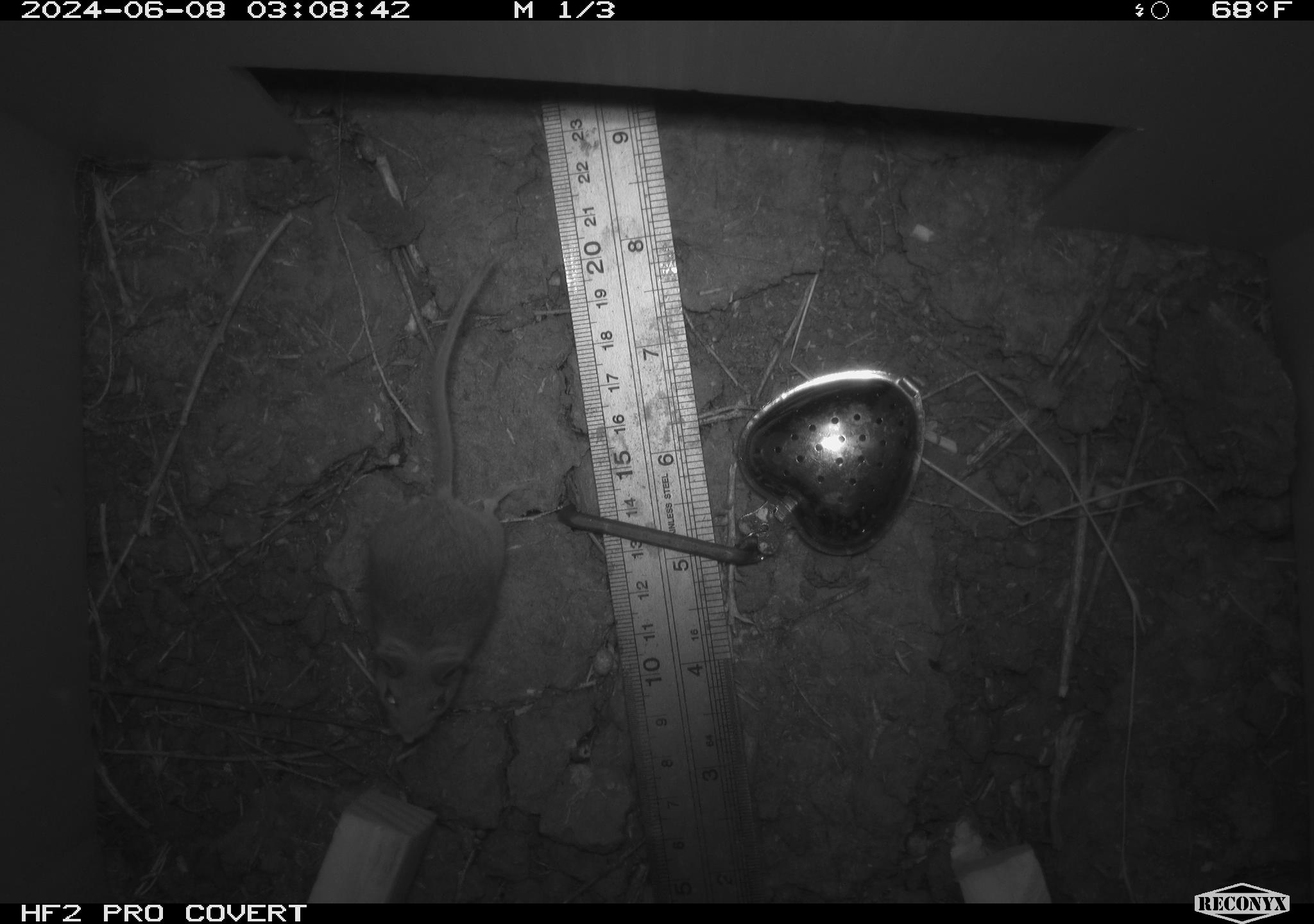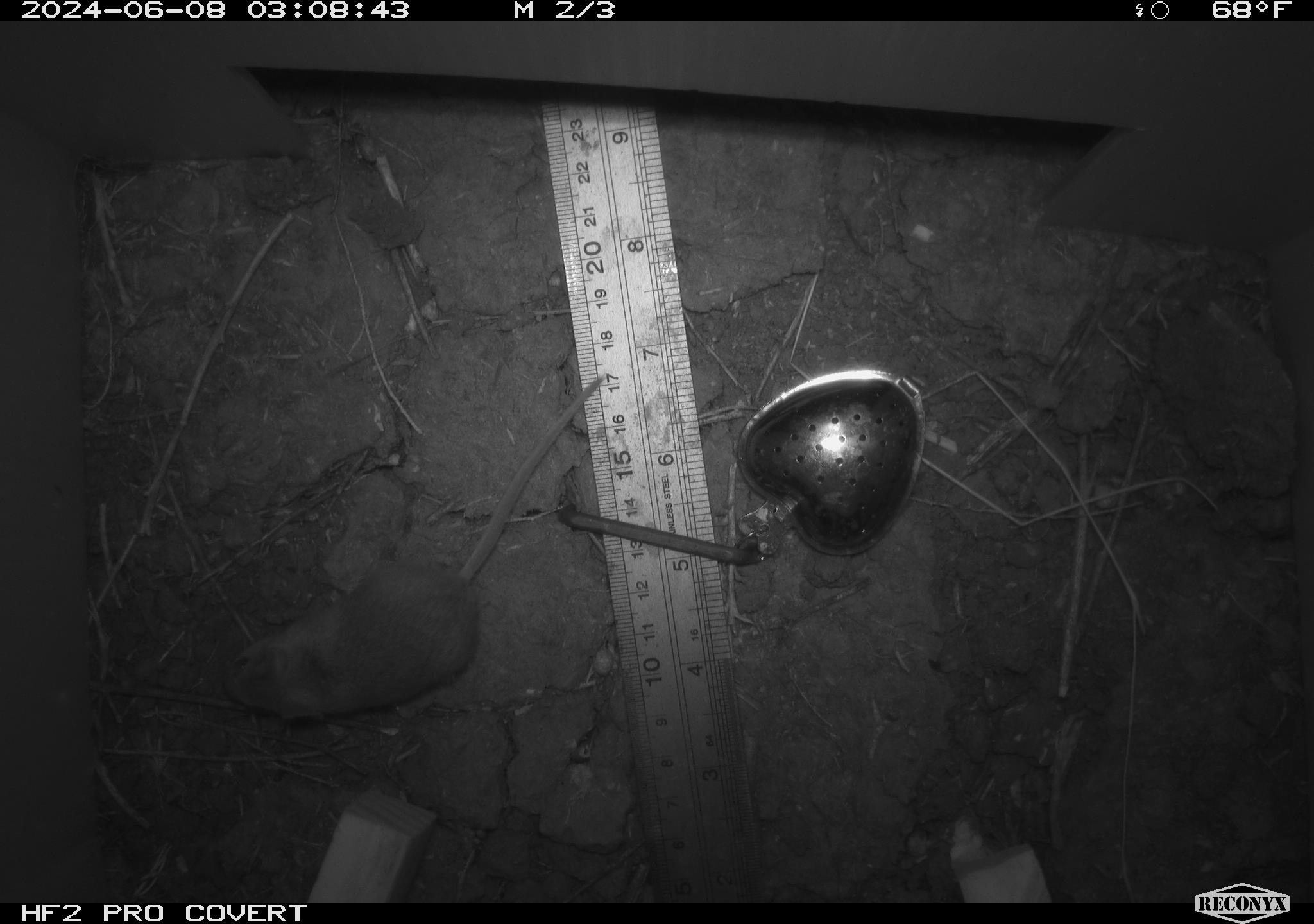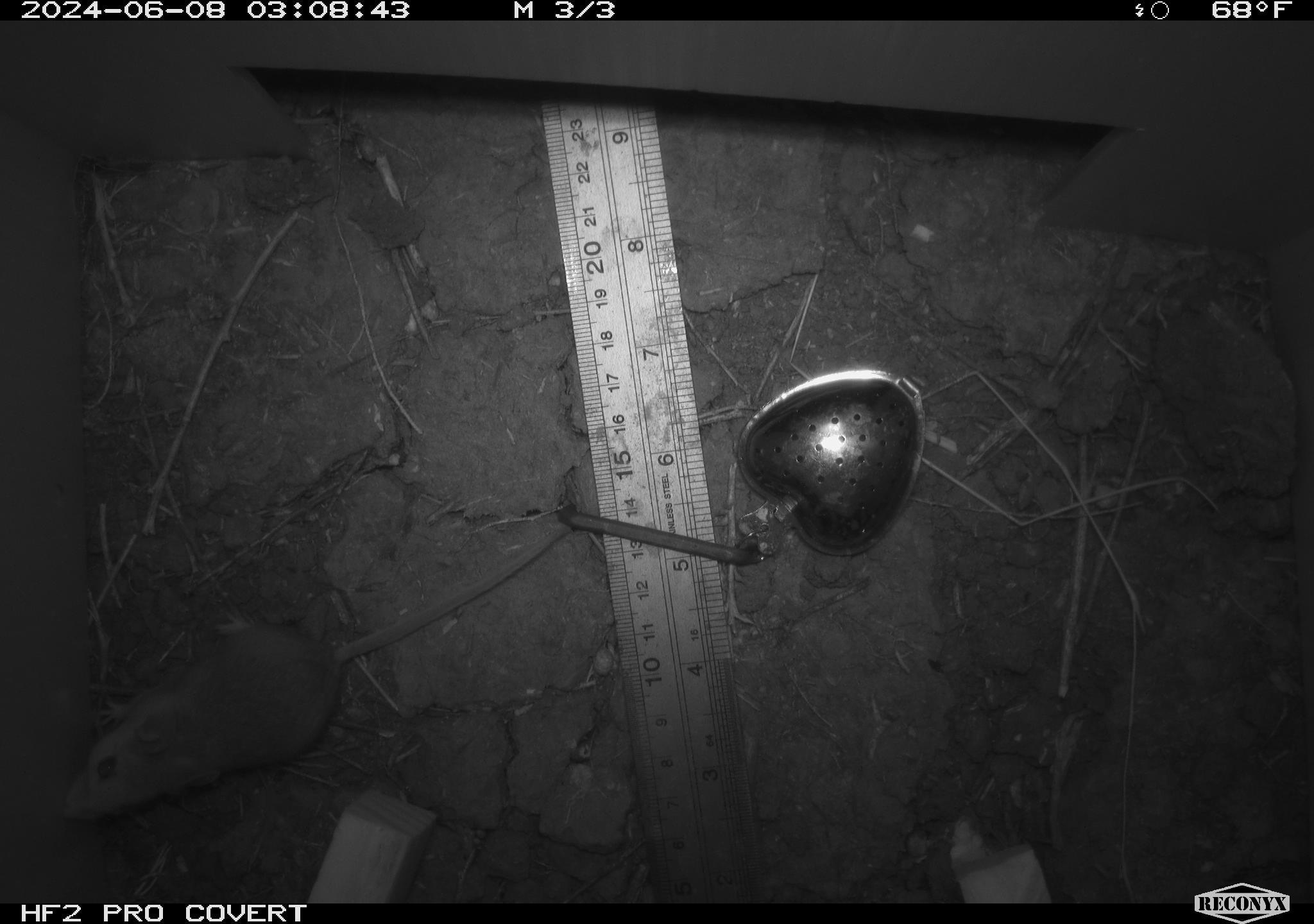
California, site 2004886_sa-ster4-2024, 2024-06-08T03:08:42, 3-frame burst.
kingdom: Animalia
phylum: Chordata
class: Mammalia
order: Rodentia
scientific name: Rodentia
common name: mouse species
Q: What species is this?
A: Mouse species (Rodentia).